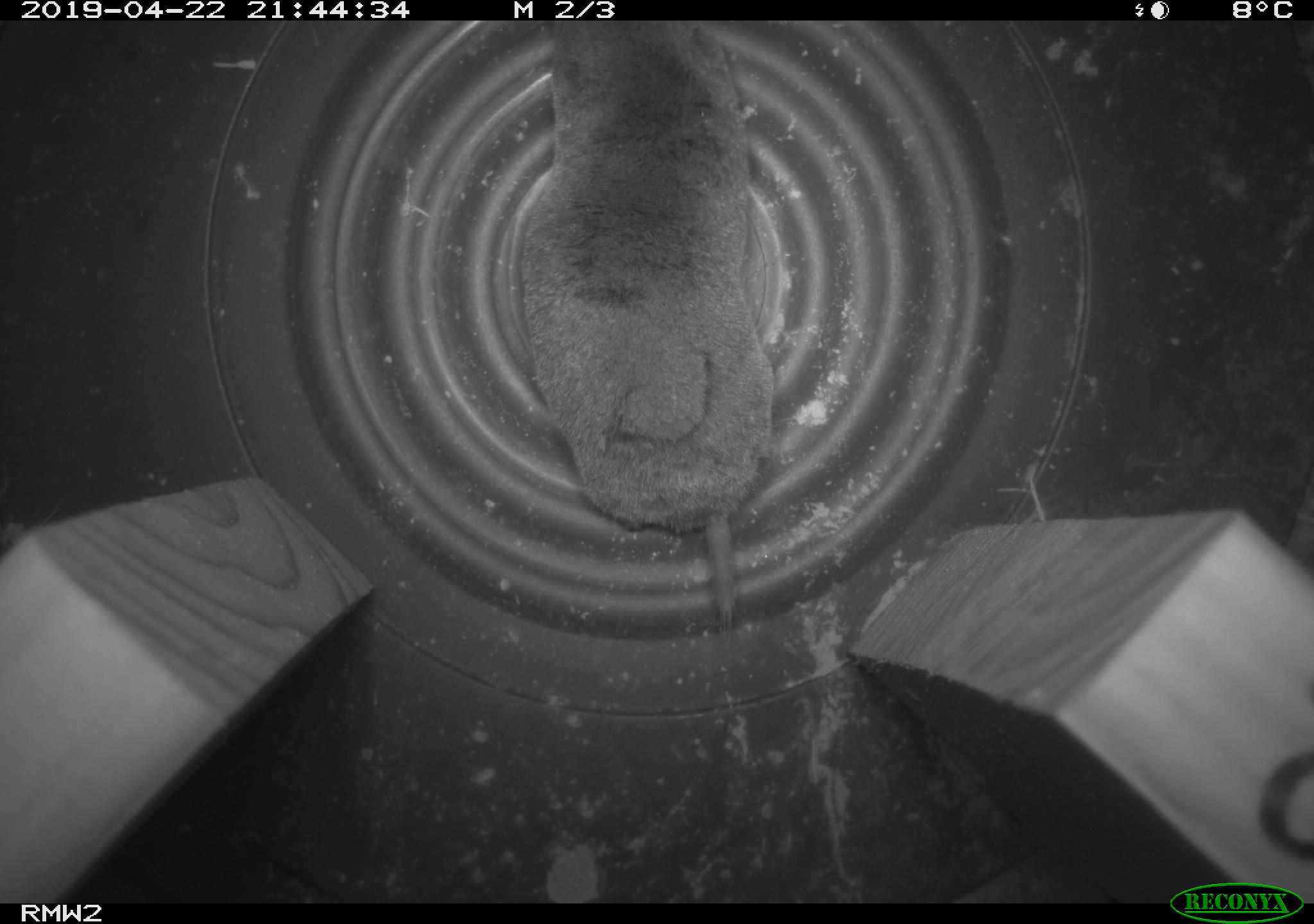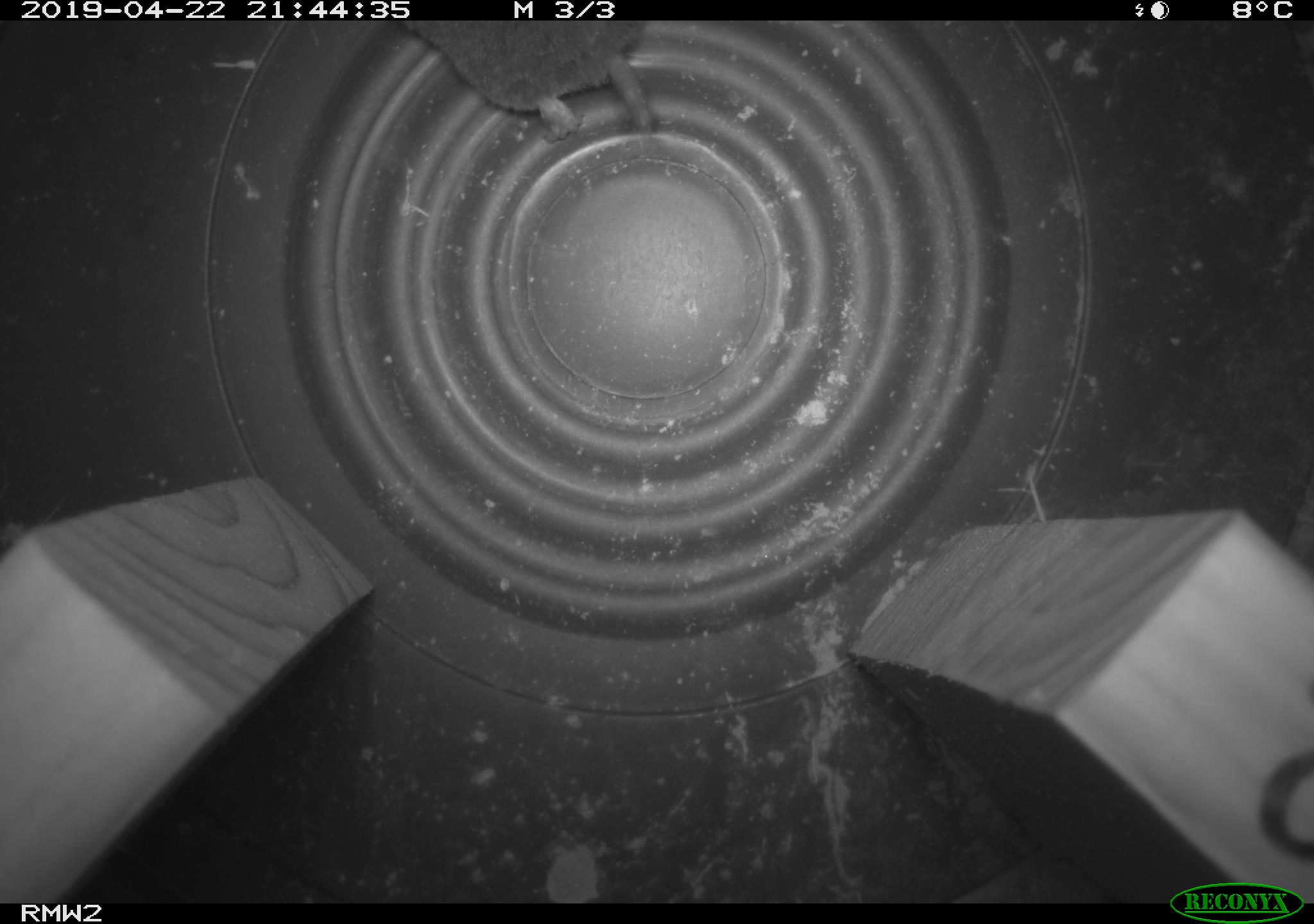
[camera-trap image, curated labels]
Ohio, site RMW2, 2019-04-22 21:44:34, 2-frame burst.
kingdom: Animalia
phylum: Chordata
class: Mammalia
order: Eulipotyphla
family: Soricidae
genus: Blarina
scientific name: Blarina brevicauda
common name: northern short-tailed shrew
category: n. short-tailed shrew